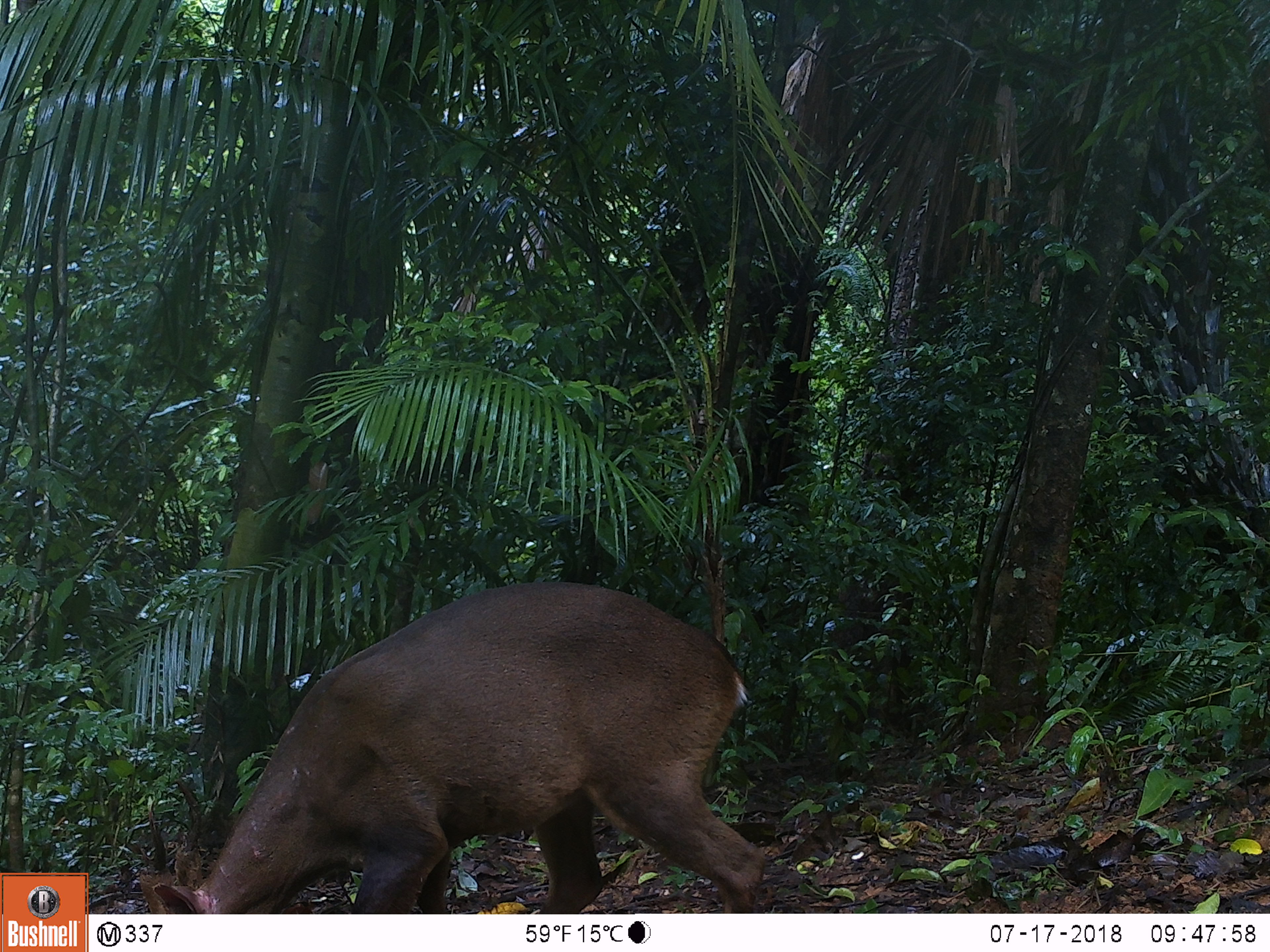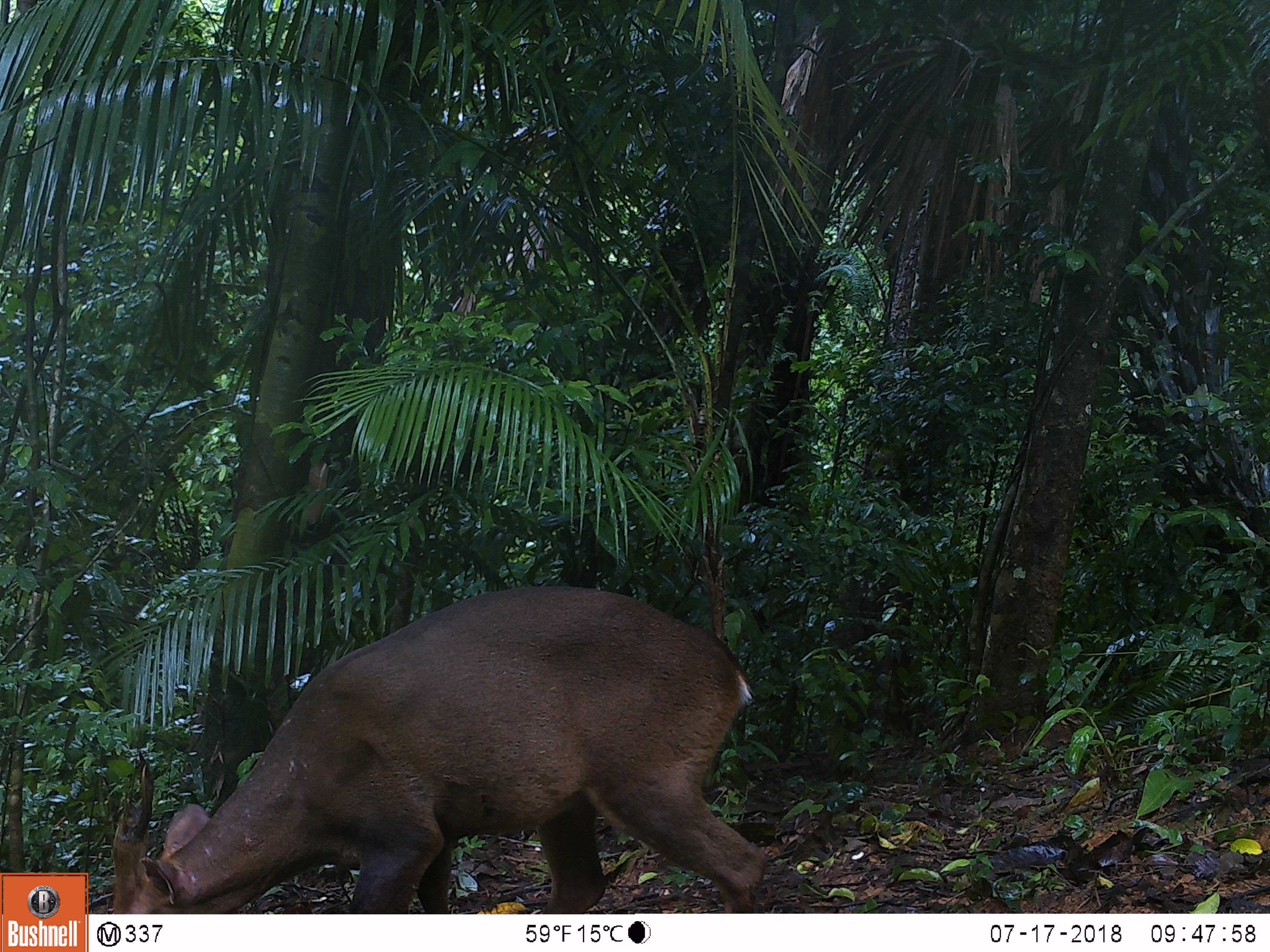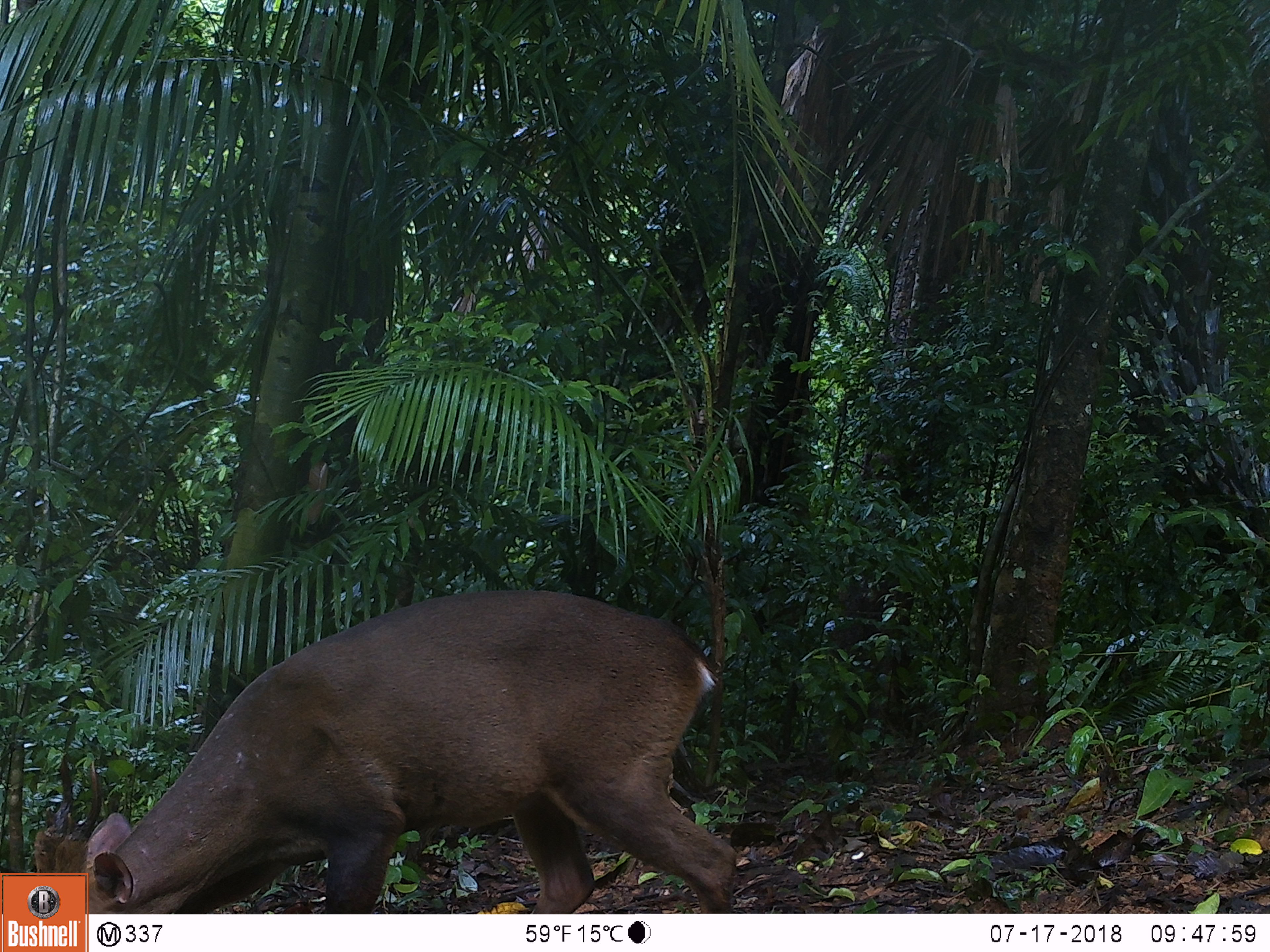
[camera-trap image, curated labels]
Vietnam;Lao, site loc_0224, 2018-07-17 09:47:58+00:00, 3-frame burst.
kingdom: Animalia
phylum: Chordata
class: Mammalia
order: Artiodactyla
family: Cervidae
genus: Muntiacus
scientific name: Muntiacus vuquangensis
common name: large-antlered muntjac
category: large antlered muntjac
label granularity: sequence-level